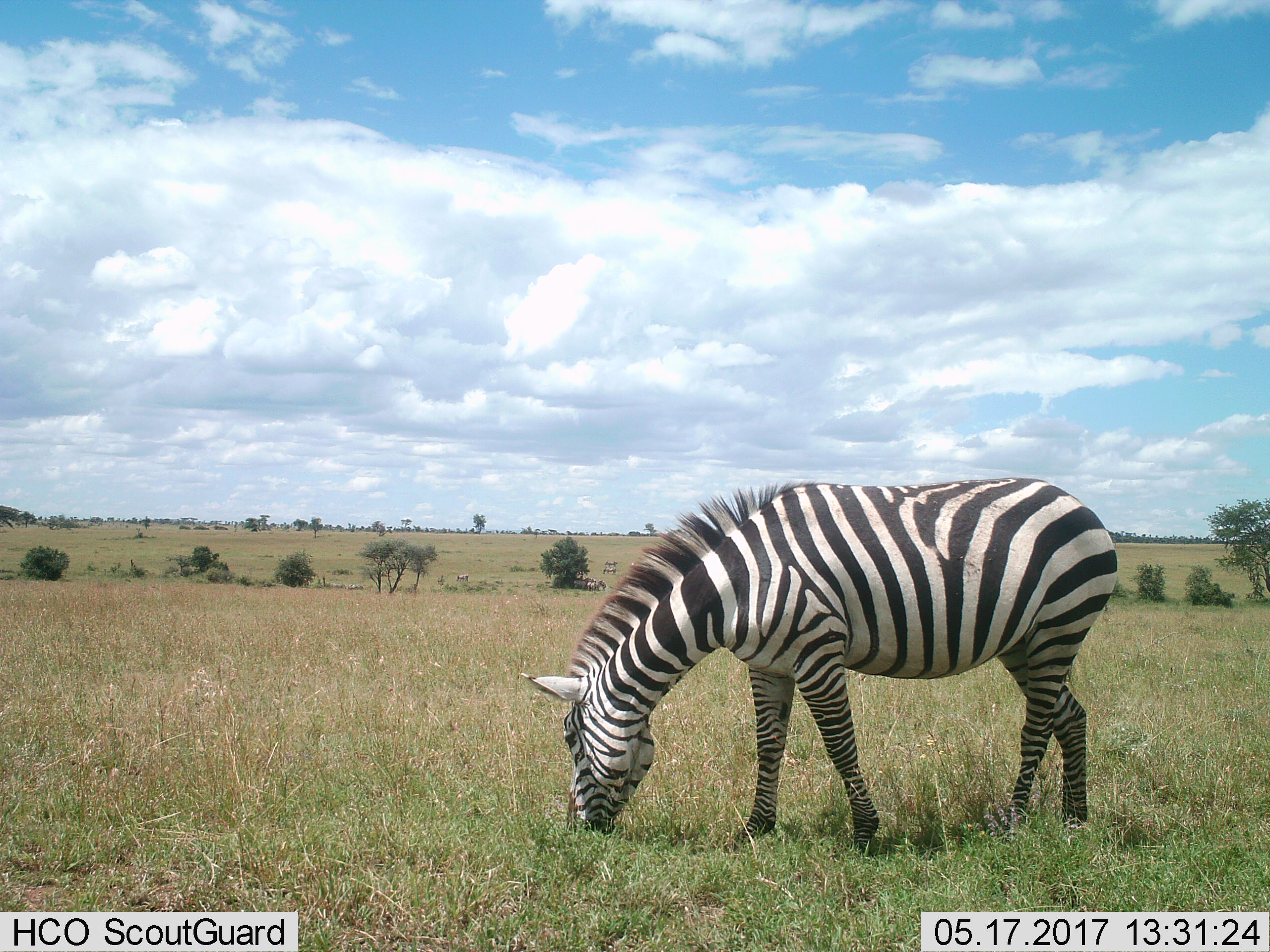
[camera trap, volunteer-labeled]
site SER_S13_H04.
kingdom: Animalia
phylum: Chordata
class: Mammalia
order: Perissodactyla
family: Equidae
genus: Equus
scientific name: Equus quagga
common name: plains zebra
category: zebraplains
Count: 8.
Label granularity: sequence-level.